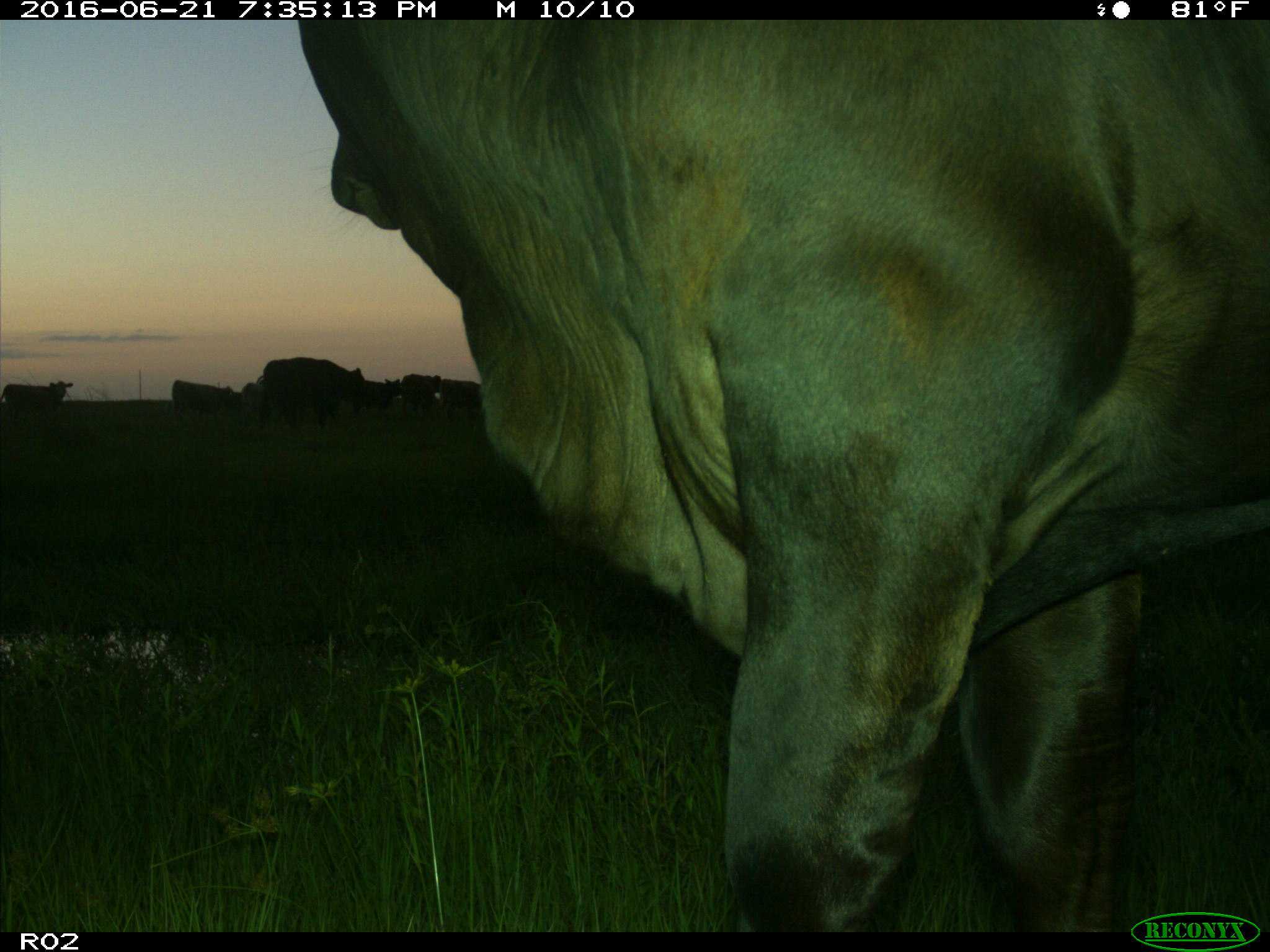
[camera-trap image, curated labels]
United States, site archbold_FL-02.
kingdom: Animalia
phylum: Chordata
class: Mammalia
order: Artiodactyla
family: Bovidae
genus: Bos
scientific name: Bos taurus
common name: domestic cow